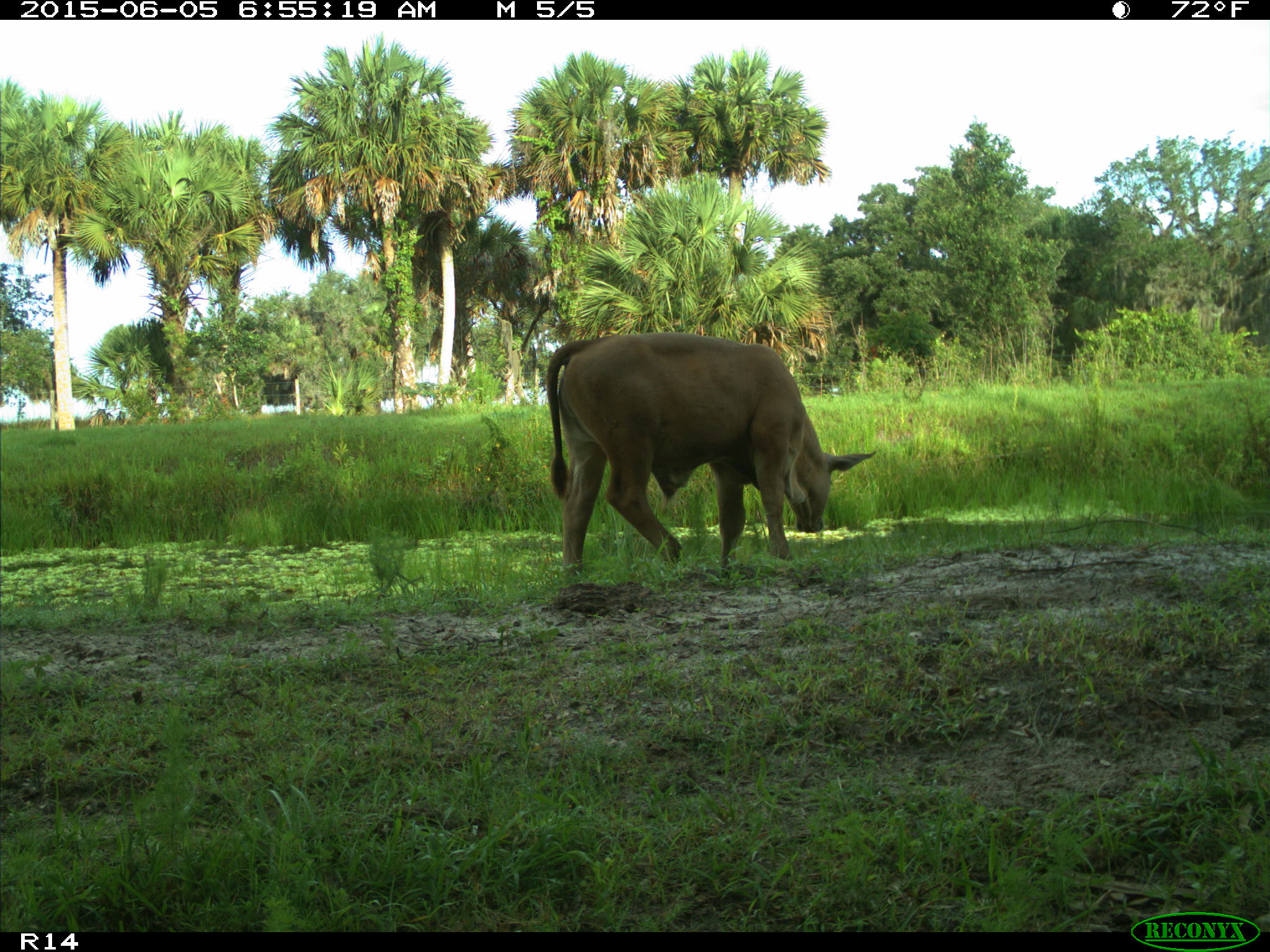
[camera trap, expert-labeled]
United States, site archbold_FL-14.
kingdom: Animalia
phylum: Chordata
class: Mammalia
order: Artiodactyla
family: Bovidae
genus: Bos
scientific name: Bos taurus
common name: domestic cow